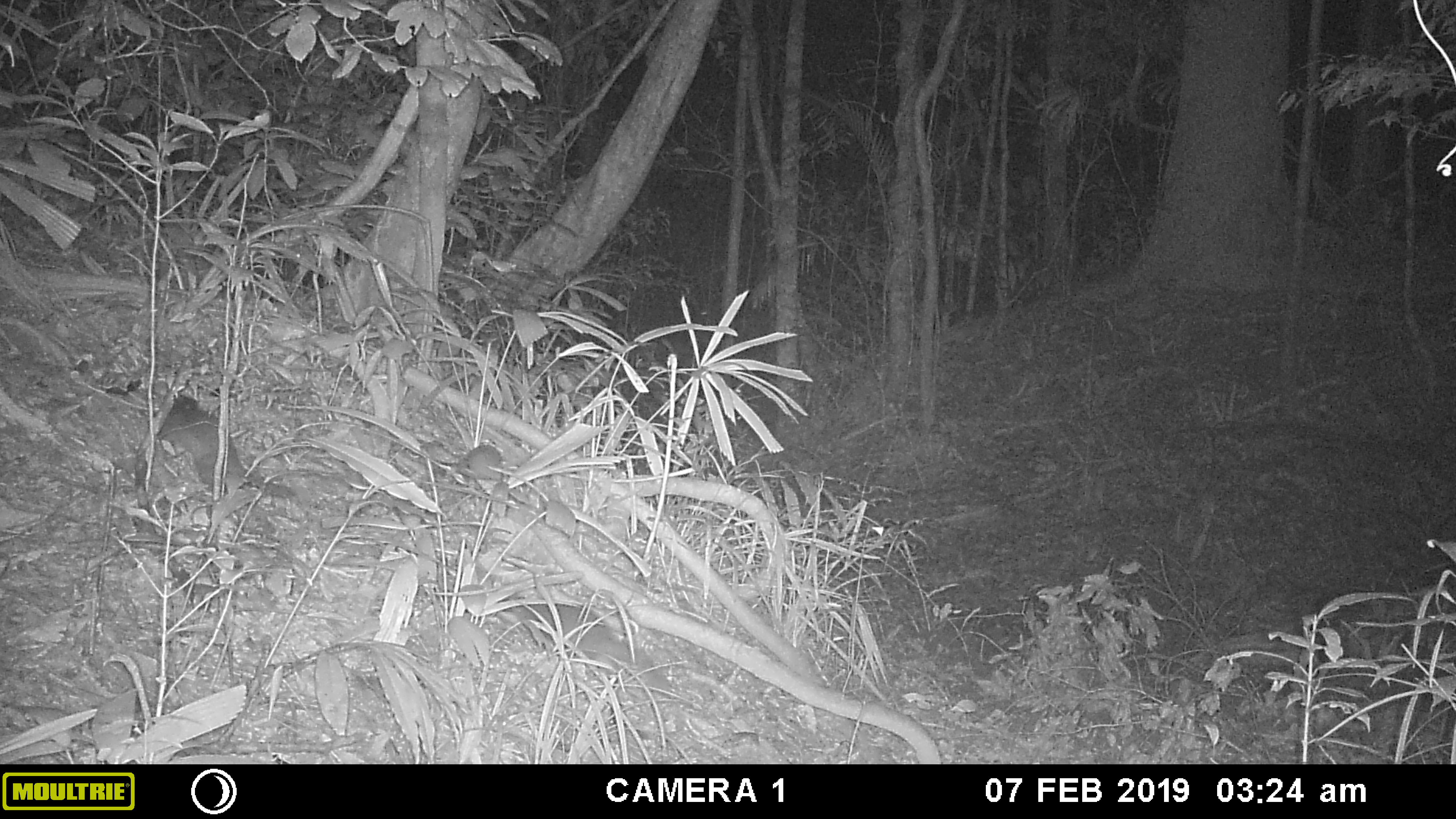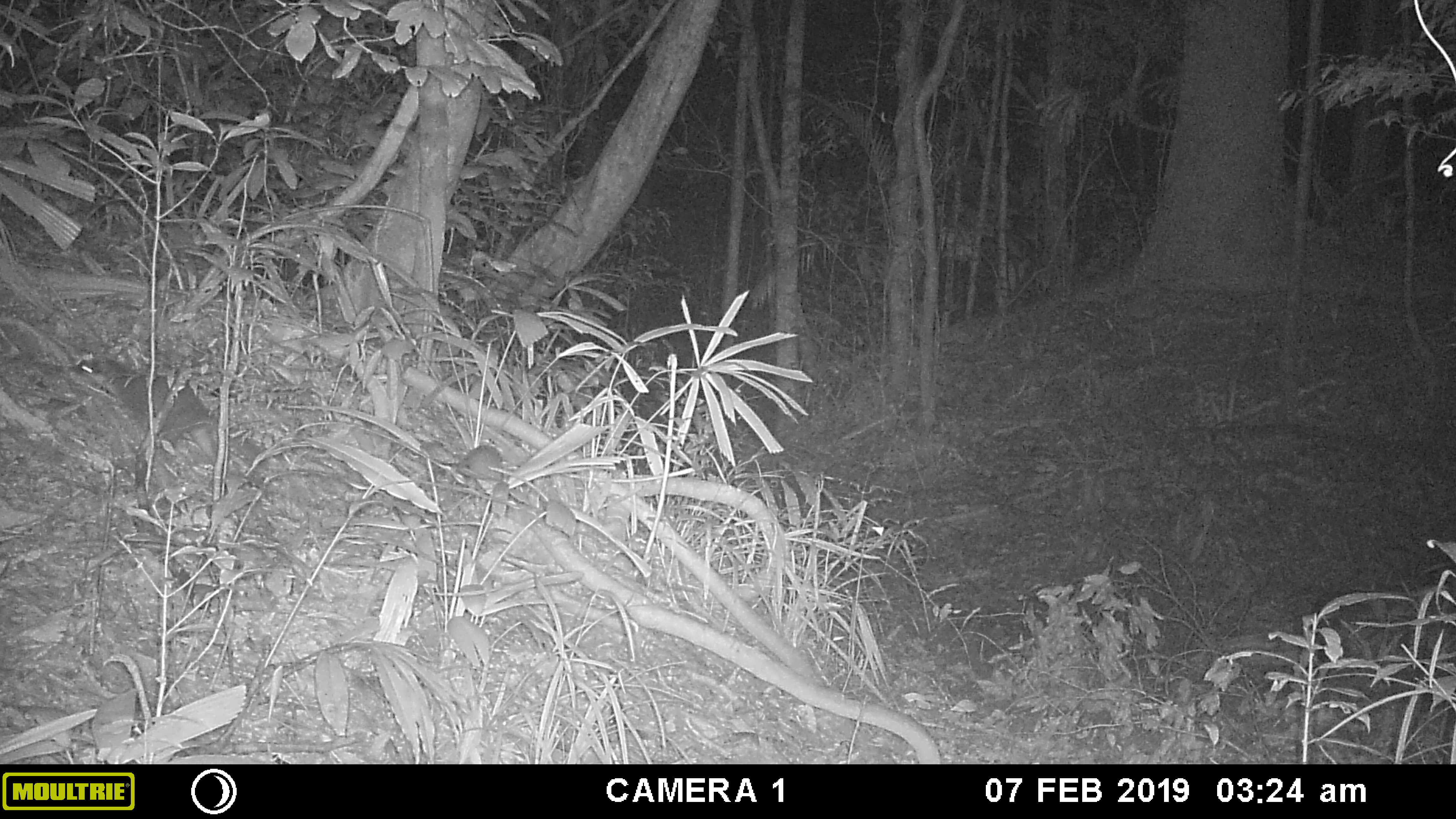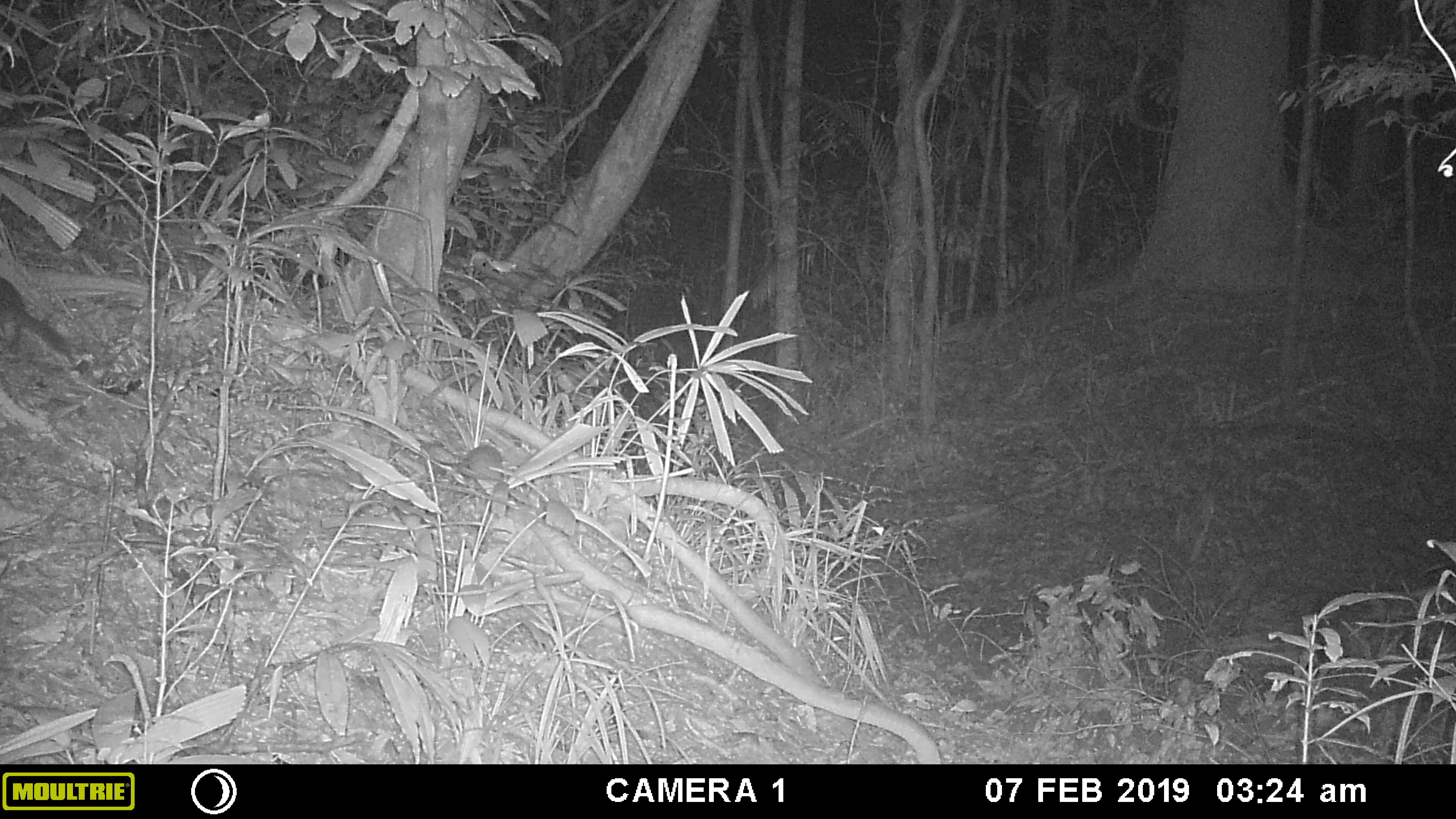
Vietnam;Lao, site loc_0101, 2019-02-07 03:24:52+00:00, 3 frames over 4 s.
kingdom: Animalia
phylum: Chordata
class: Mammalia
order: Carnivora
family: Mustelidae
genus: Melogale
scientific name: Melogale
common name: ferret badger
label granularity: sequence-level